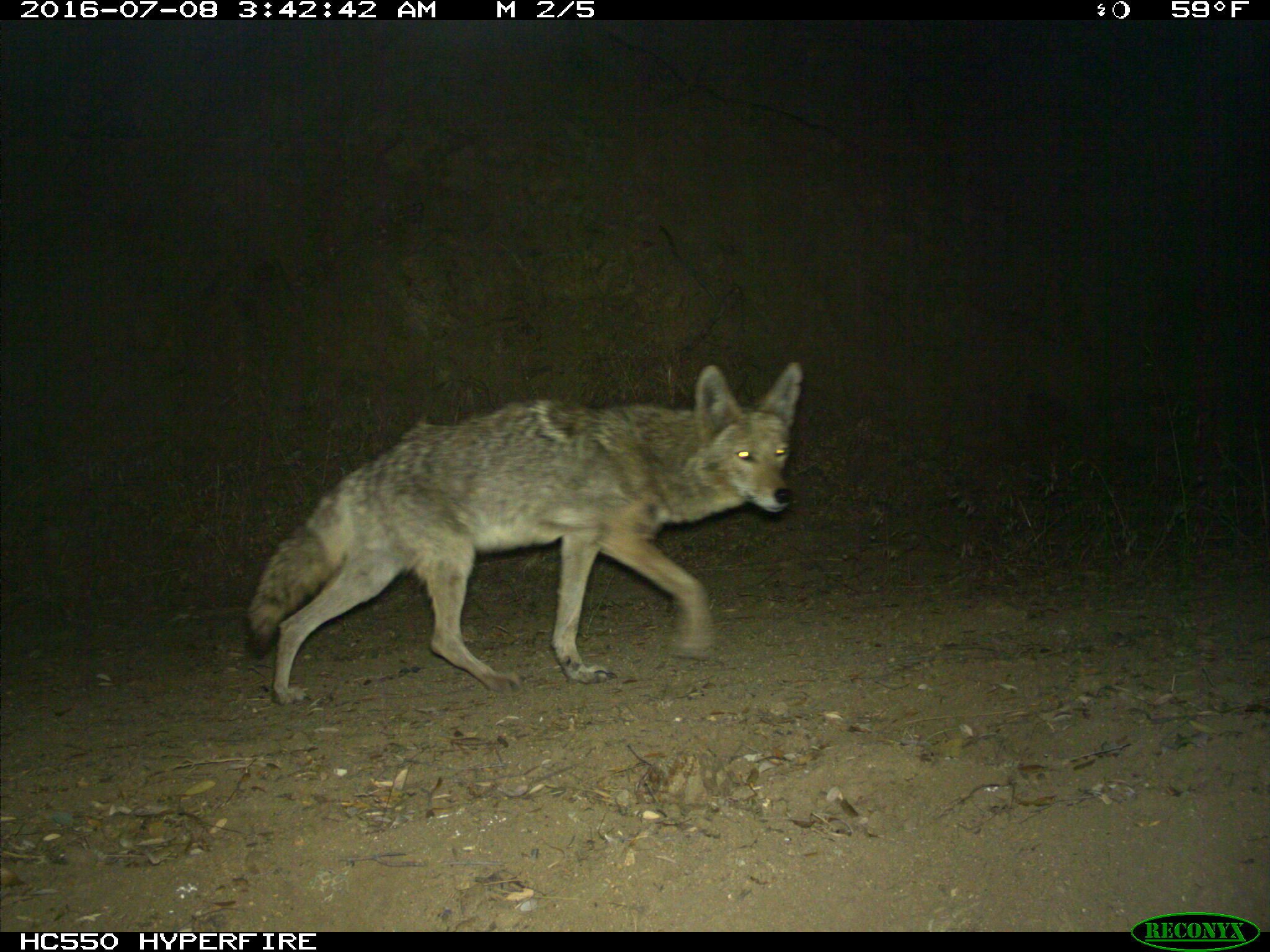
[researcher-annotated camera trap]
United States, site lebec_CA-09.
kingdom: Animalia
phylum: Chordata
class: Mammalia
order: Carnivora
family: Canidae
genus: Canis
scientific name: Canis latrans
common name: coyote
Canis latrans (coyote).